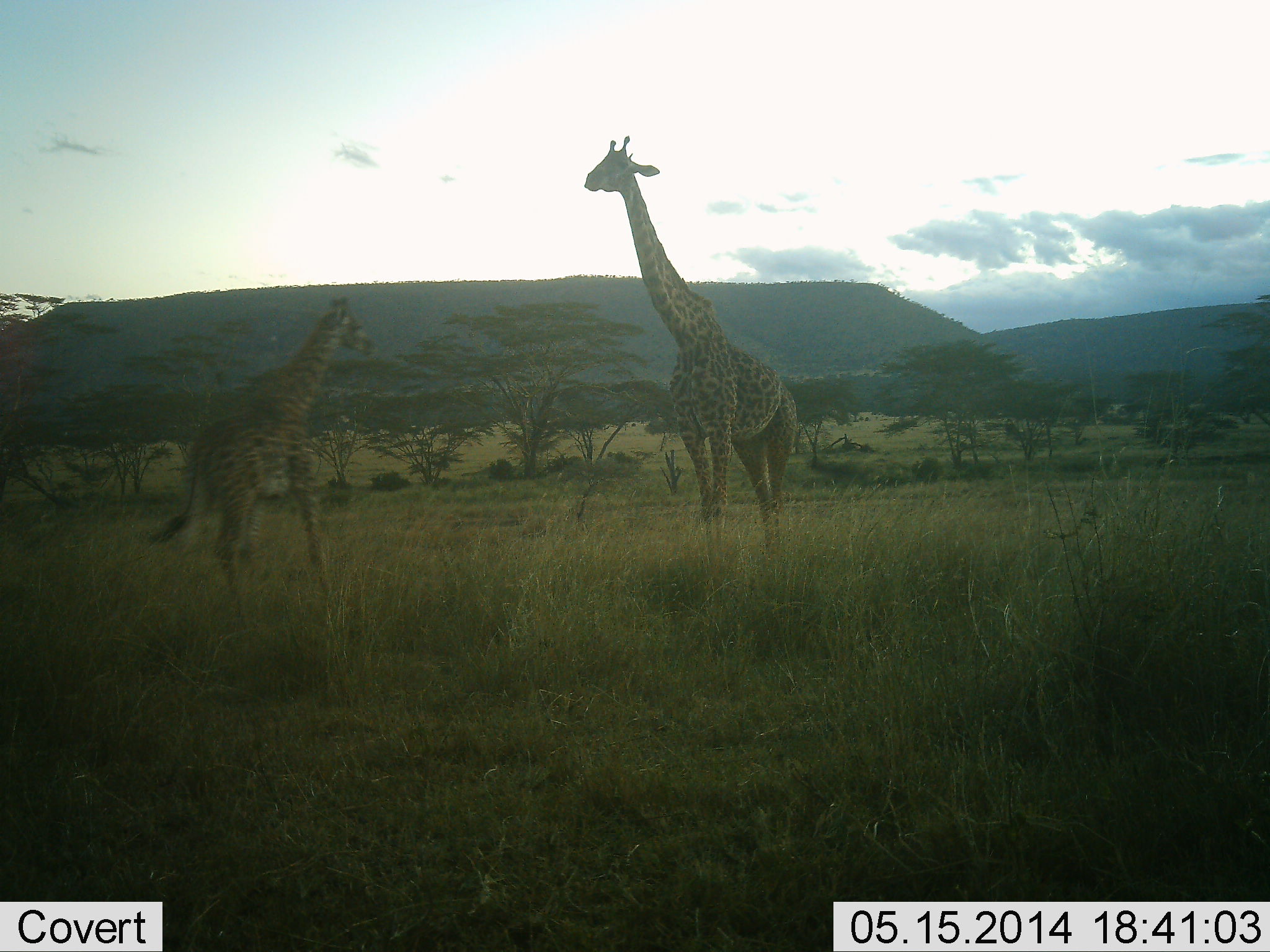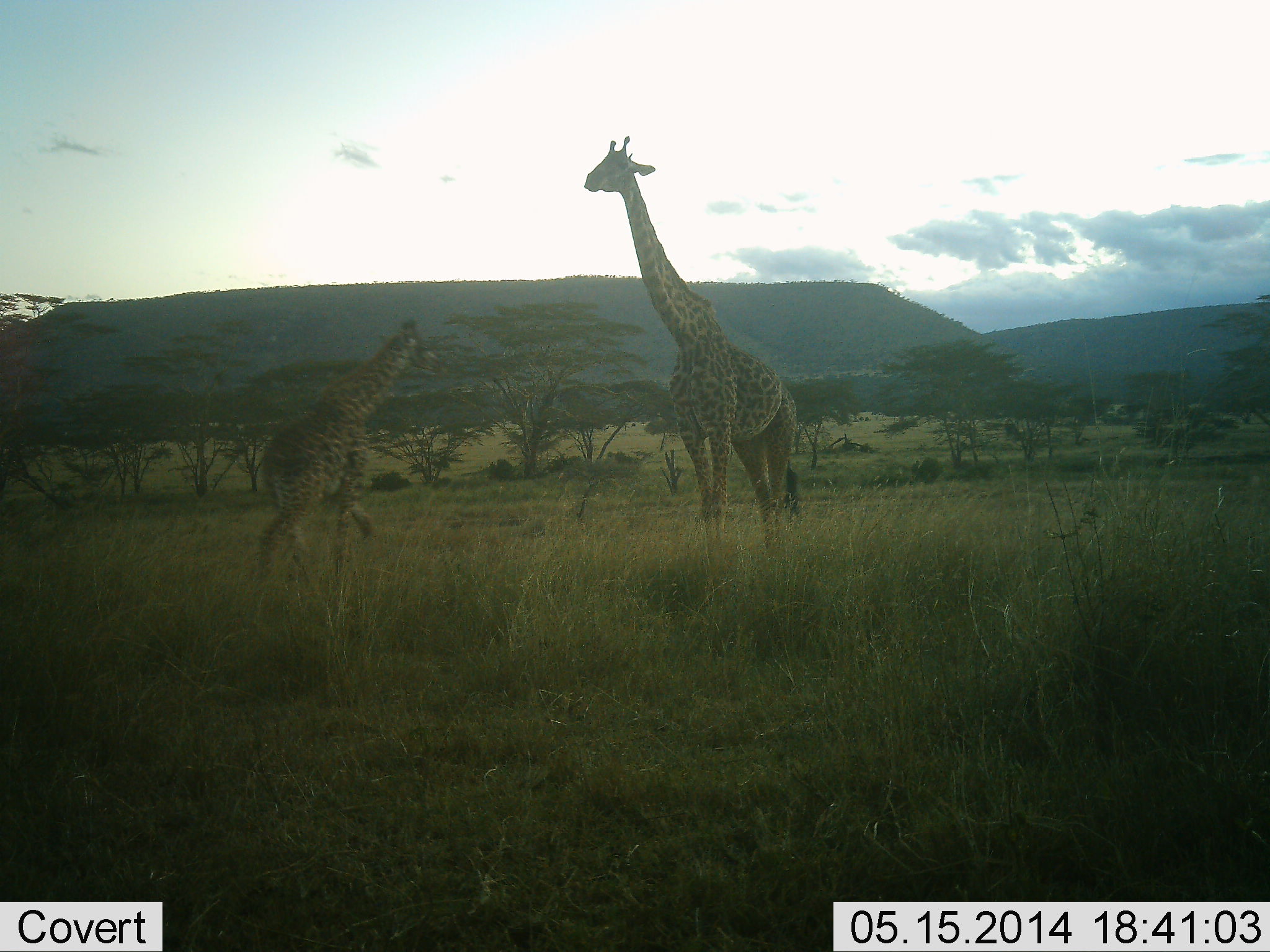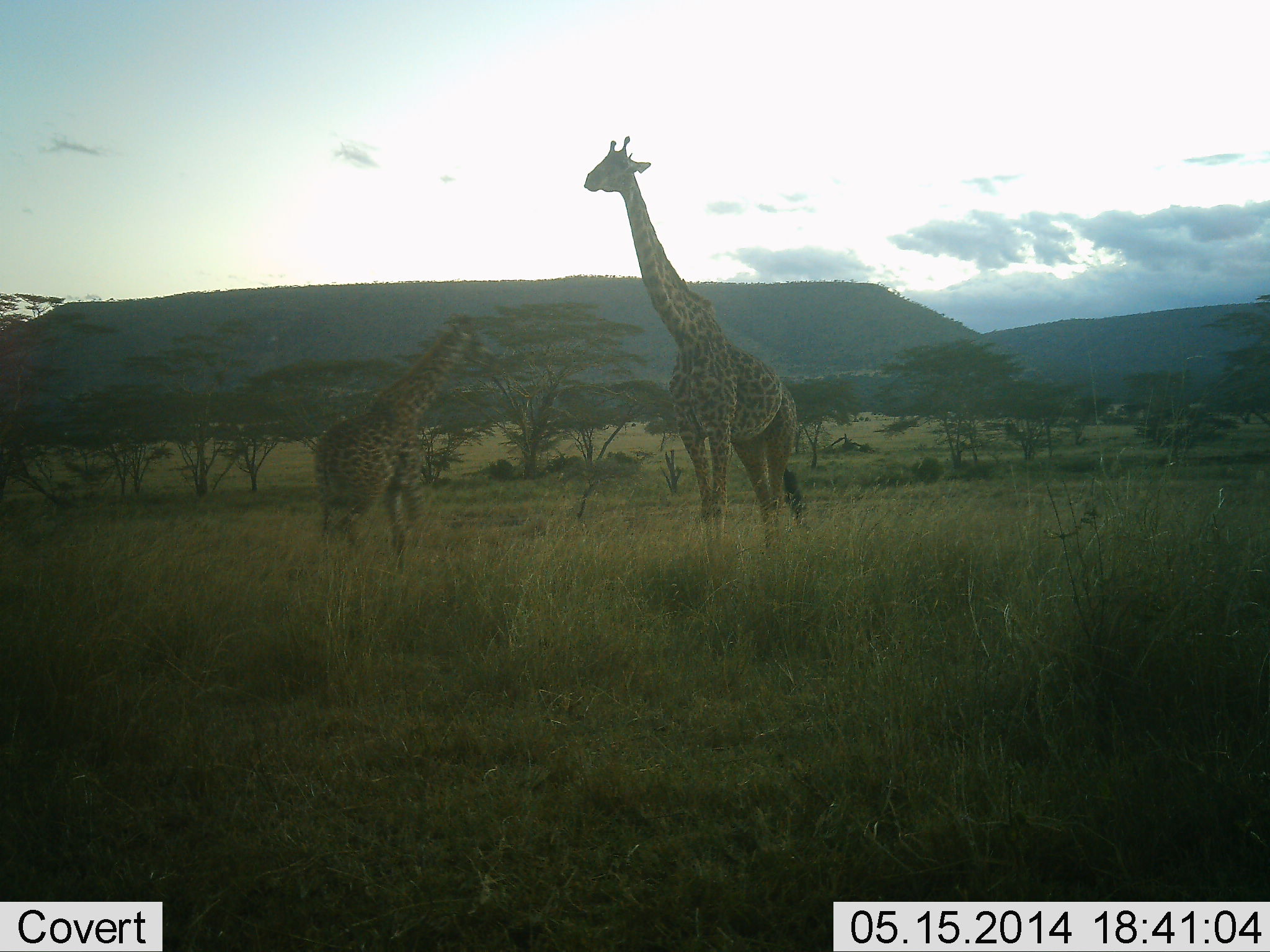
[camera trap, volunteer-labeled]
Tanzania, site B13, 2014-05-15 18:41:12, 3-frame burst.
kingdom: Animalia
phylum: Chordata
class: Mammalia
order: Artiodactyla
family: Giraffidae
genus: Giraffa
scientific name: Giraffa camelopardalis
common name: giraffe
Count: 2.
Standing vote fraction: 80%.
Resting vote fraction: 10%.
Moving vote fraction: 60%.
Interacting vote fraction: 0%.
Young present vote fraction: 30%.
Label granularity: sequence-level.